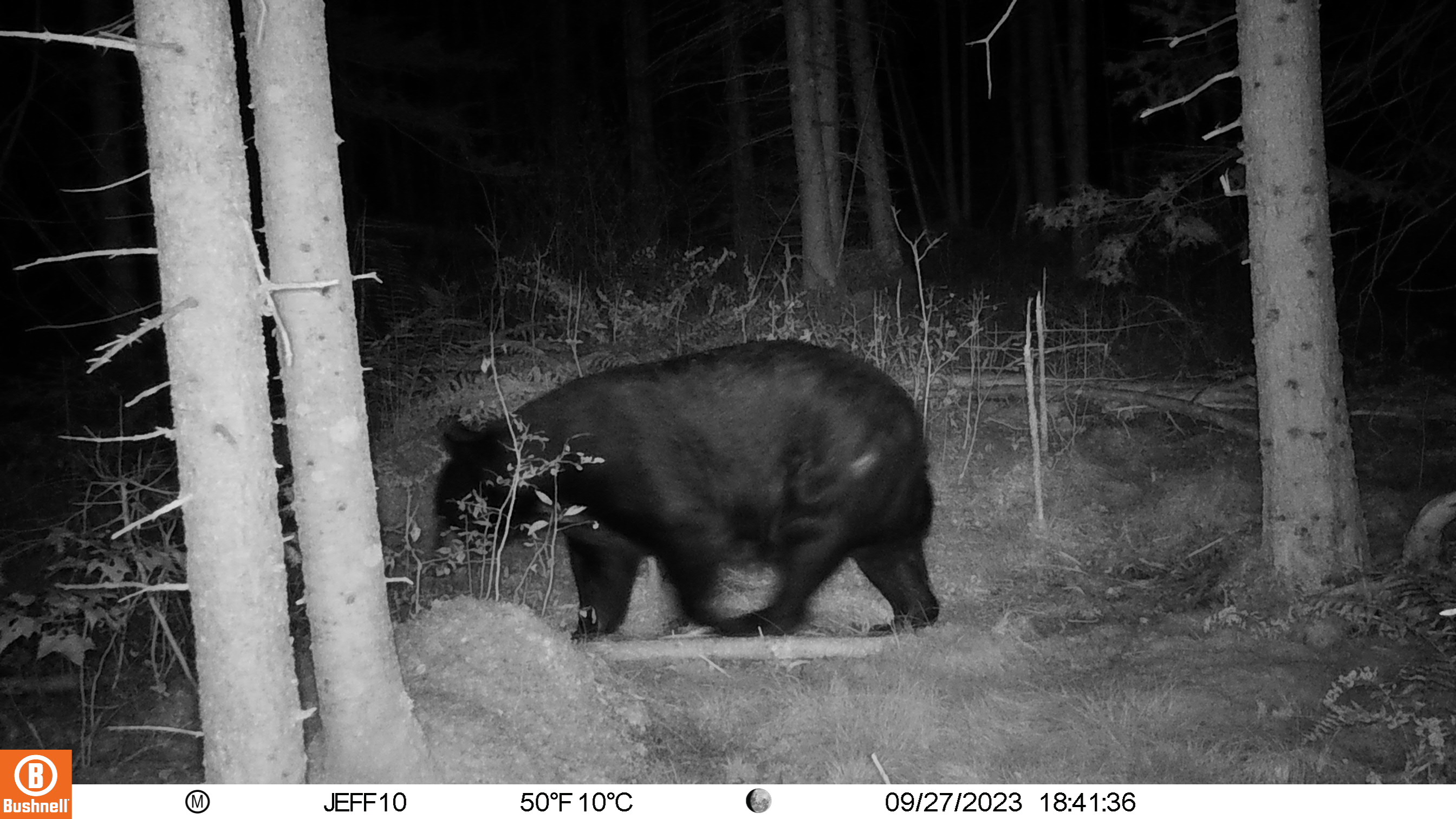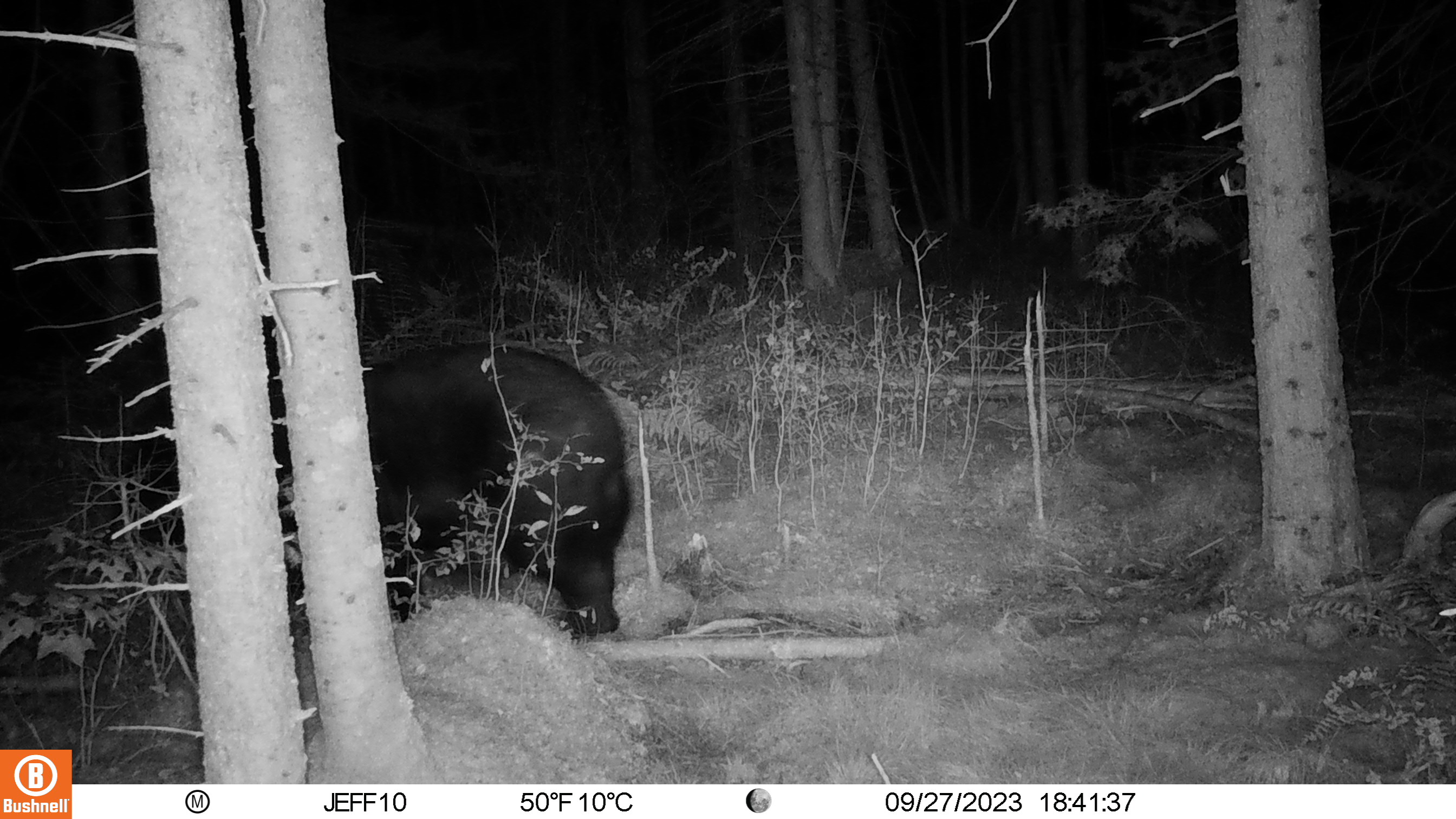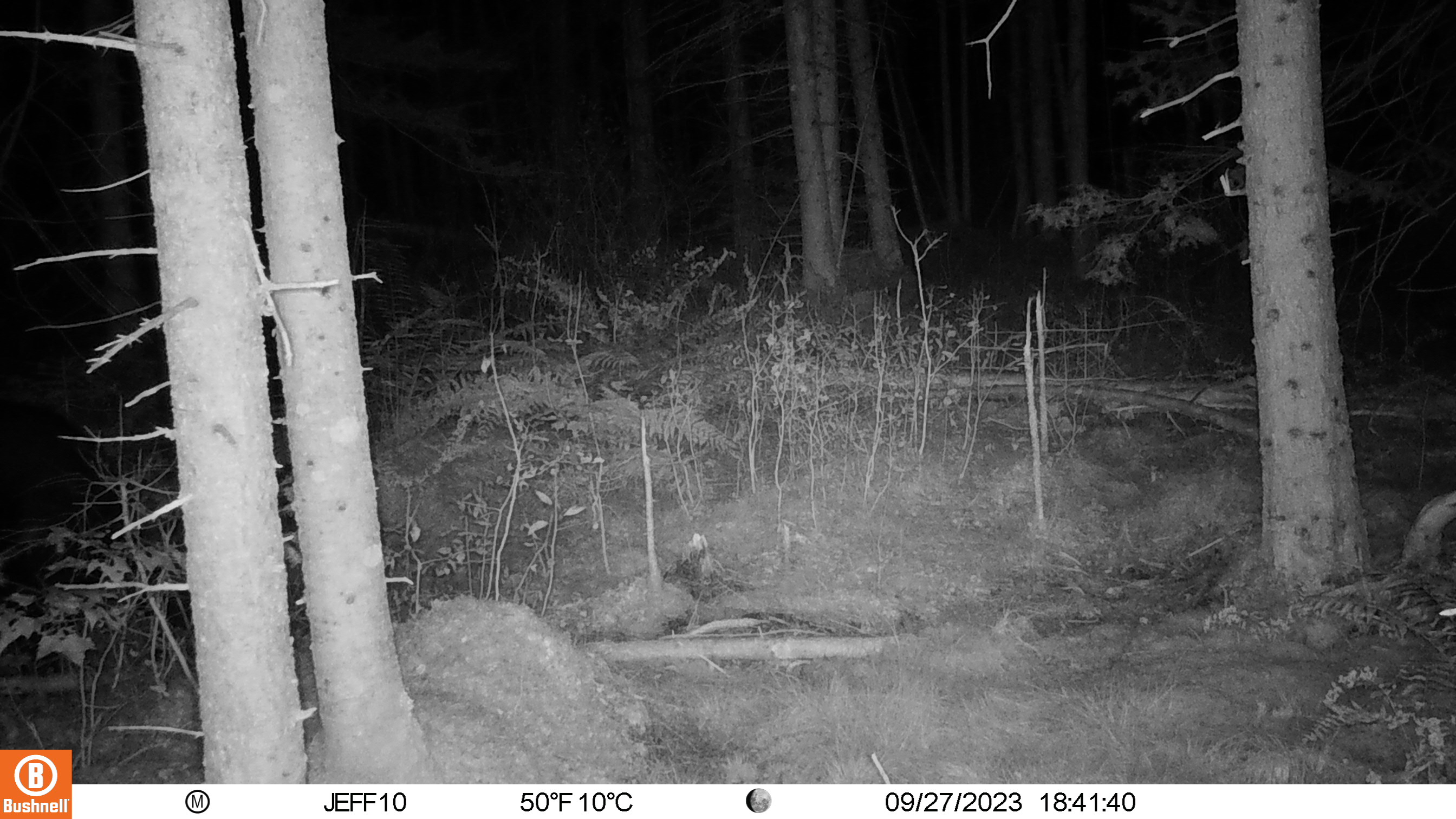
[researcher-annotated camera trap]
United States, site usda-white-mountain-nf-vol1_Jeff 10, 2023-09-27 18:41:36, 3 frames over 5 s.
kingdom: Animalia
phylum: Chordata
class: Mammalia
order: Carnivora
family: Ursidae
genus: Ursus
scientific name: Ursus americanus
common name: black bear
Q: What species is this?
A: Black bear (Ursus americanus).